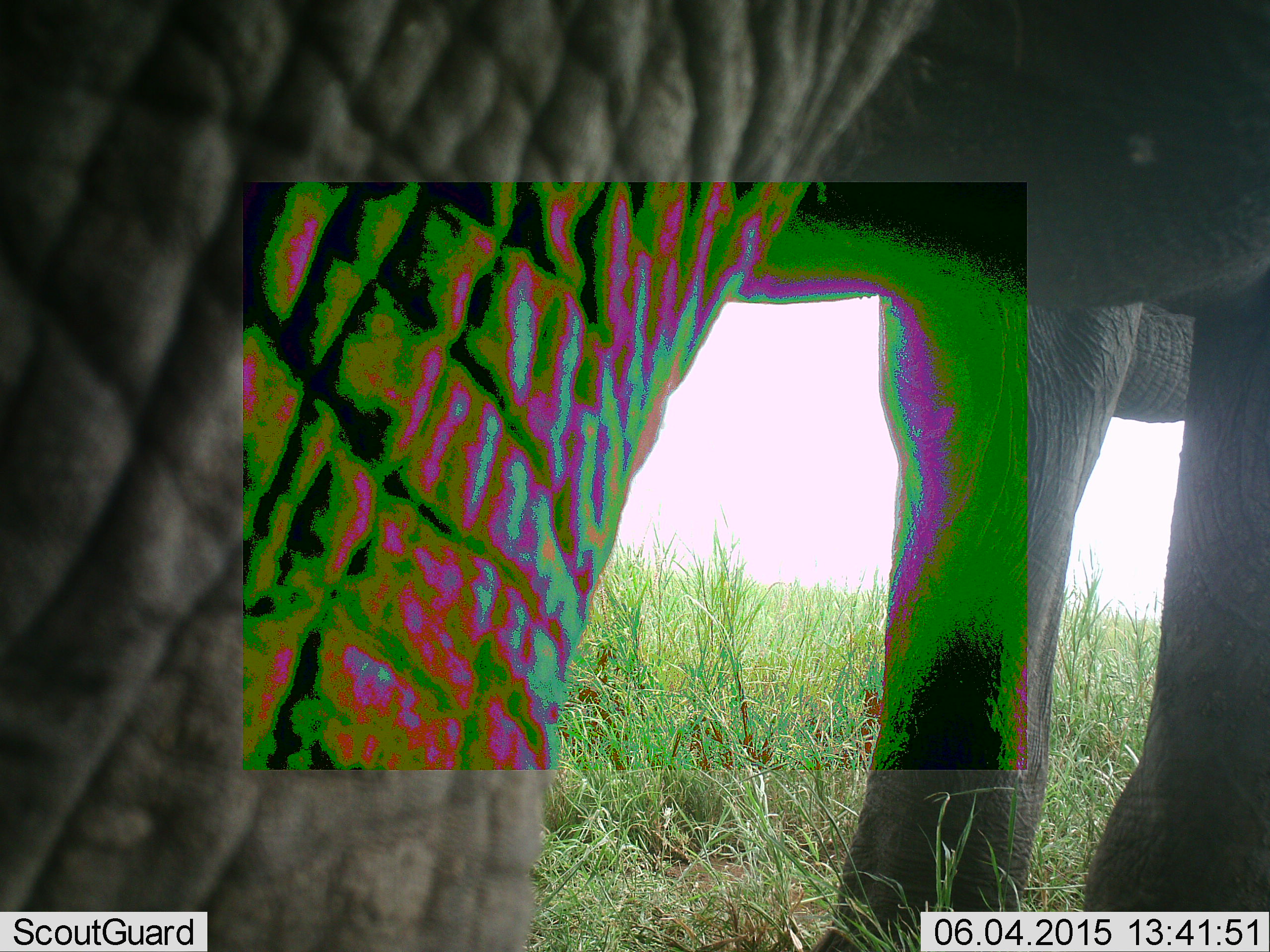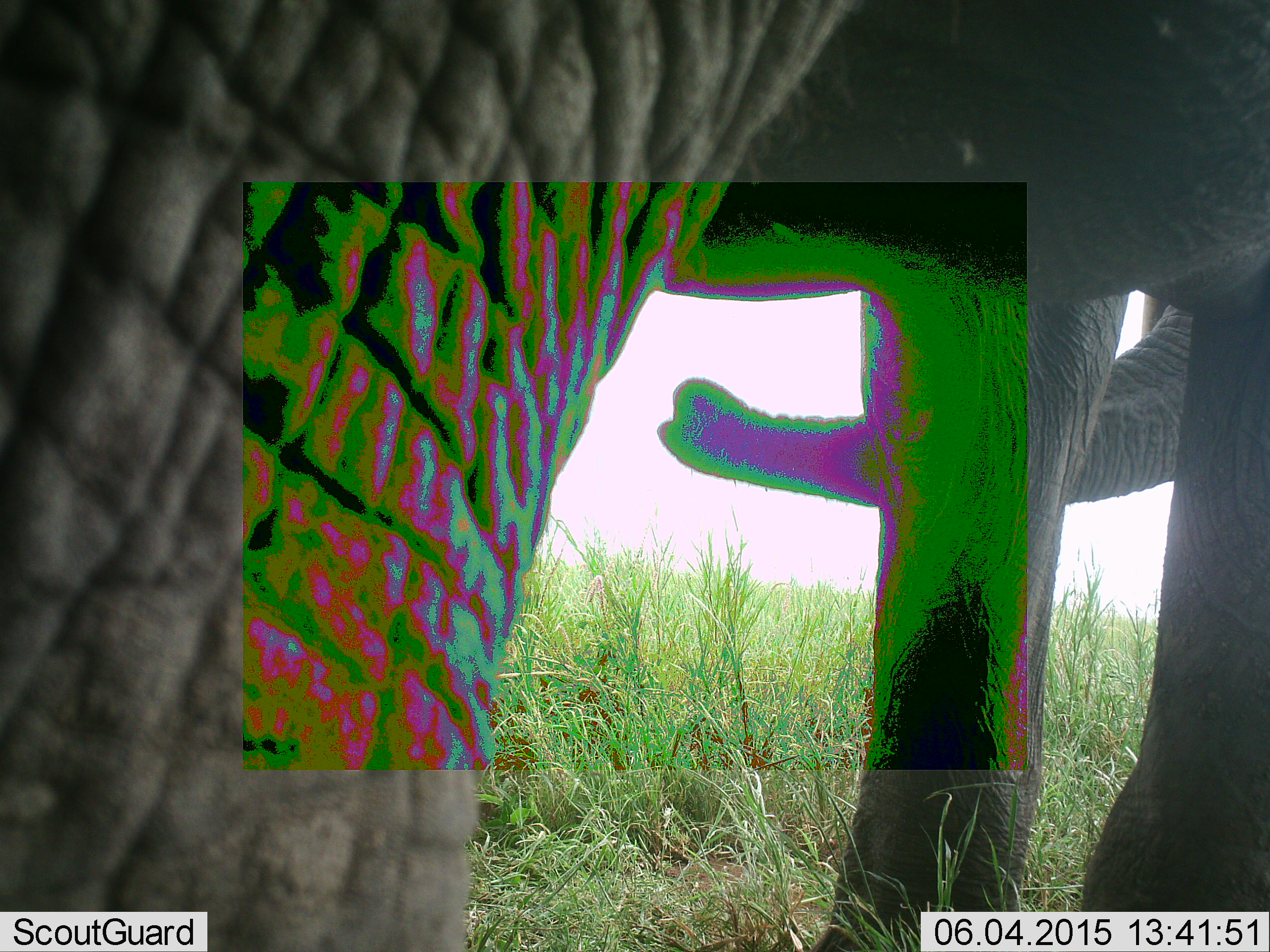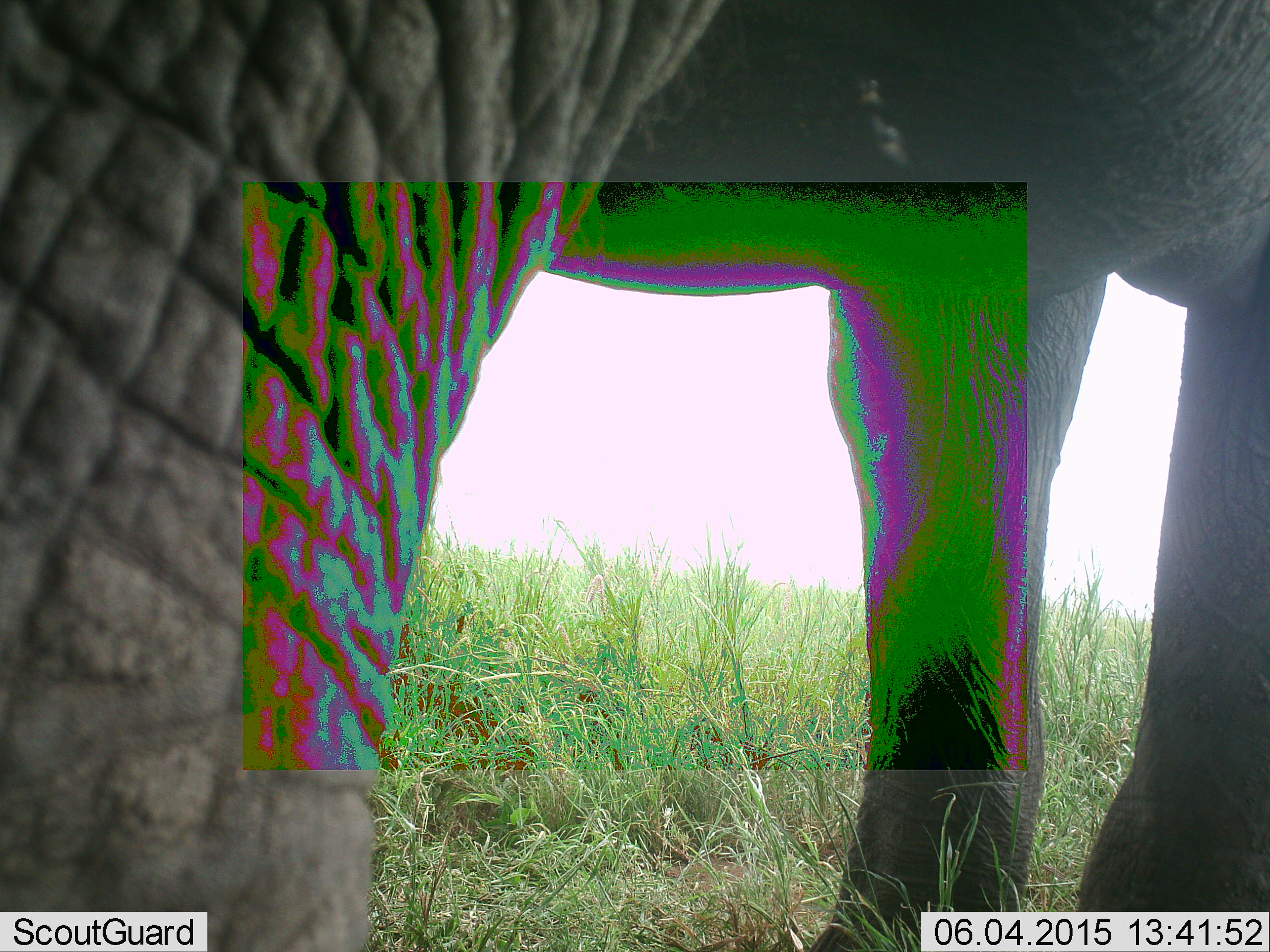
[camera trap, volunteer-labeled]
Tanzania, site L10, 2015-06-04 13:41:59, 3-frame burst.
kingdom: Animalia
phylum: Chordata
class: Mammalia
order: Proboscidea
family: Elephantidae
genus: Loxodonta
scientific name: Loxodonta africana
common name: african bush elephant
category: elephant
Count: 1.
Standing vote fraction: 90%.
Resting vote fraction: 0%.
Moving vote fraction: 10%.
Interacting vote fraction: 0%.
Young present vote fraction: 20%.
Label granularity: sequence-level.